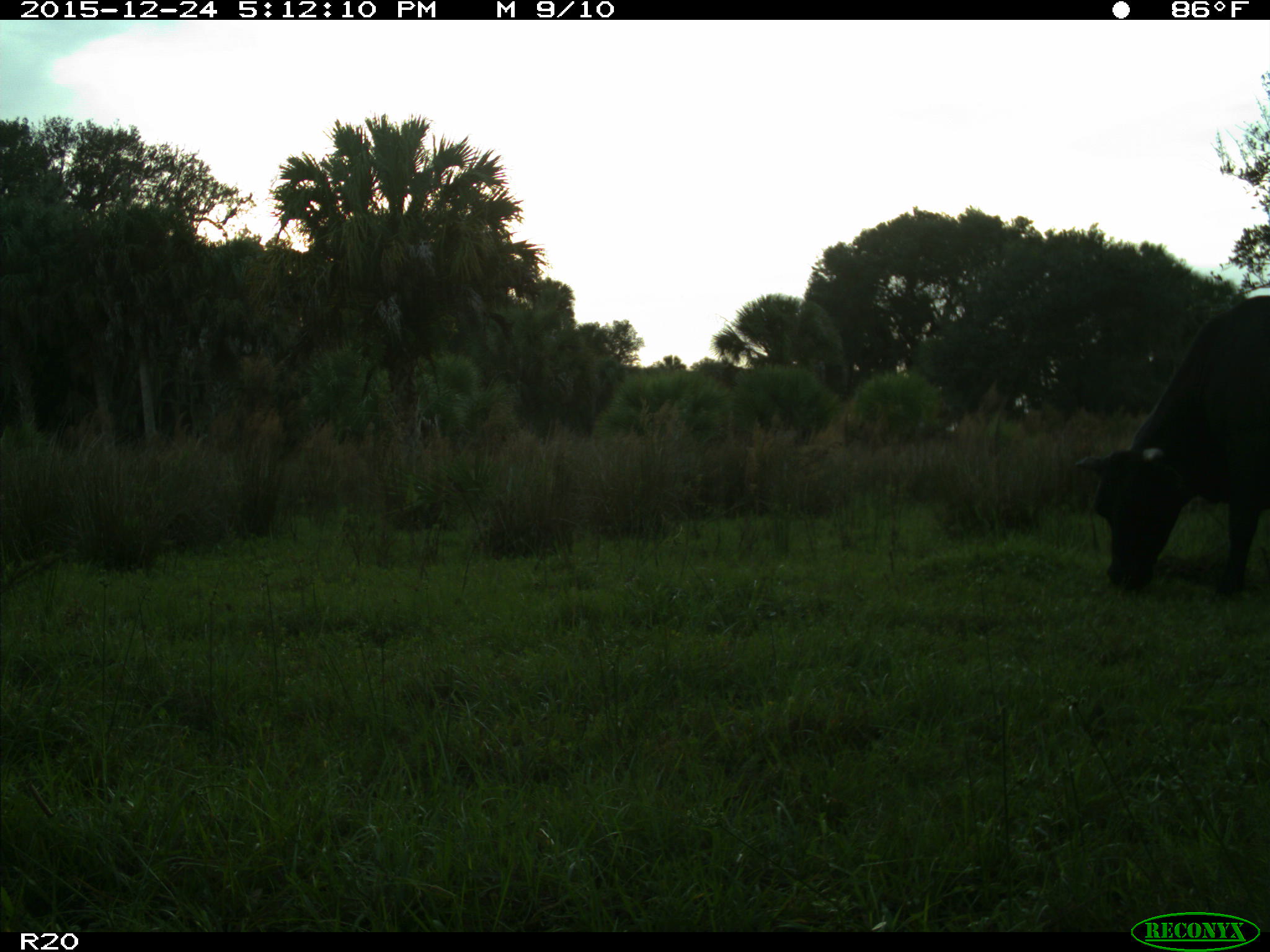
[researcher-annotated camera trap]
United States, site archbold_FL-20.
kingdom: Animalia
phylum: Chordata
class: Mammalia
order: Artiodactyla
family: Bovidae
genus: Bos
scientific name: Bos taurus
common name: domestic cow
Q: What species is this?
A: Bos taurus (domestic cow).